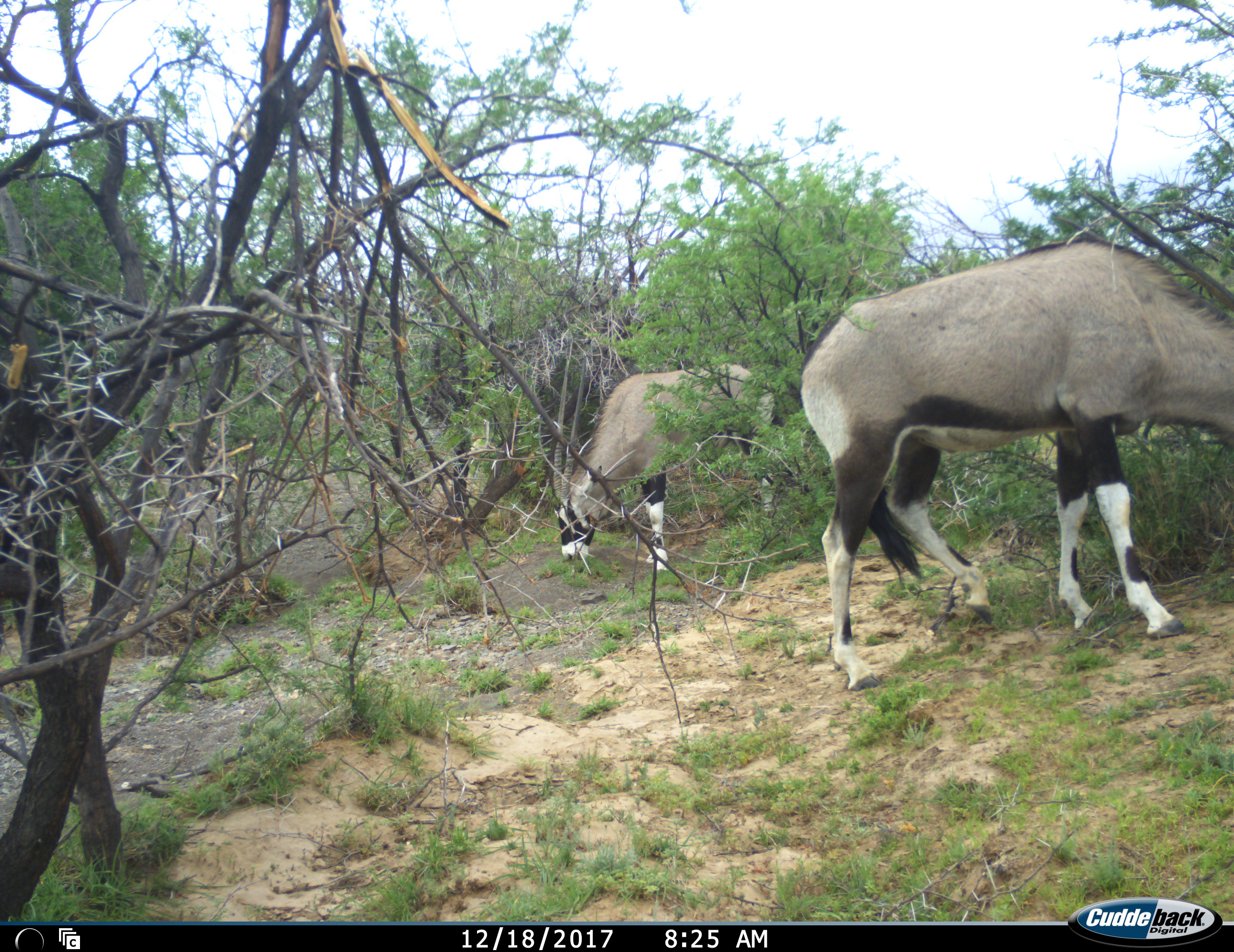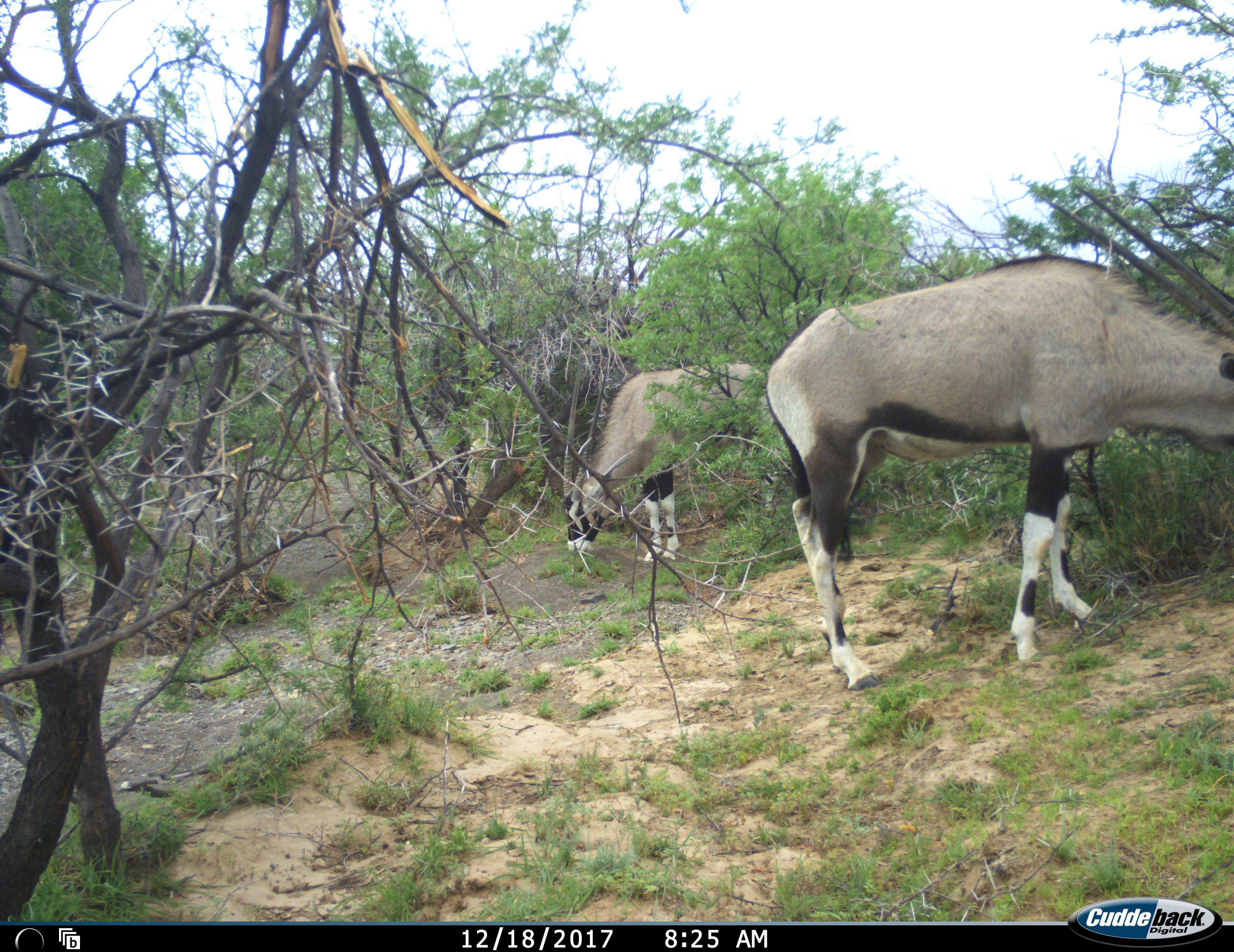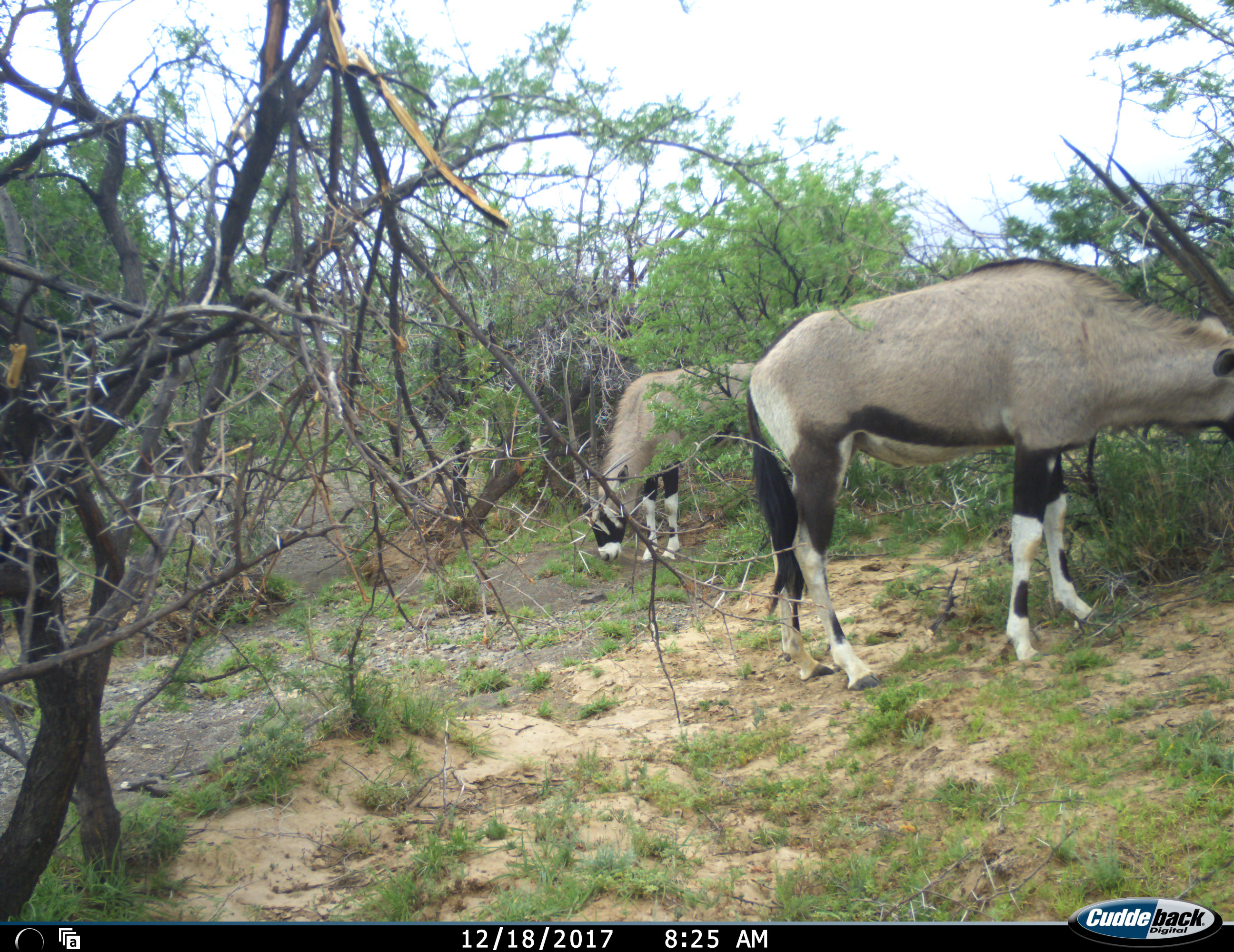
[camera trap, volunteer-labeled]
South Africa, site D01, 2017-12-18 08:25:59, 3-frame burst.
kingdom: Animalia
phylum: Chordata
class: Mammalia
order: Artiodactyla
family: Bovidae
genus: Oryx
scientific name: Oryx gazella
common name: gemsbok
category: gemsbokoryx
Gemsbokoryx (gemsbok) (Oryx gazella), count 2. Behavior (volunteer vote fractions): standing 20%, resting 0%, moving 30%, interacting 0%. Young present (vote fraction): 0%. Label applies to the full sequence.